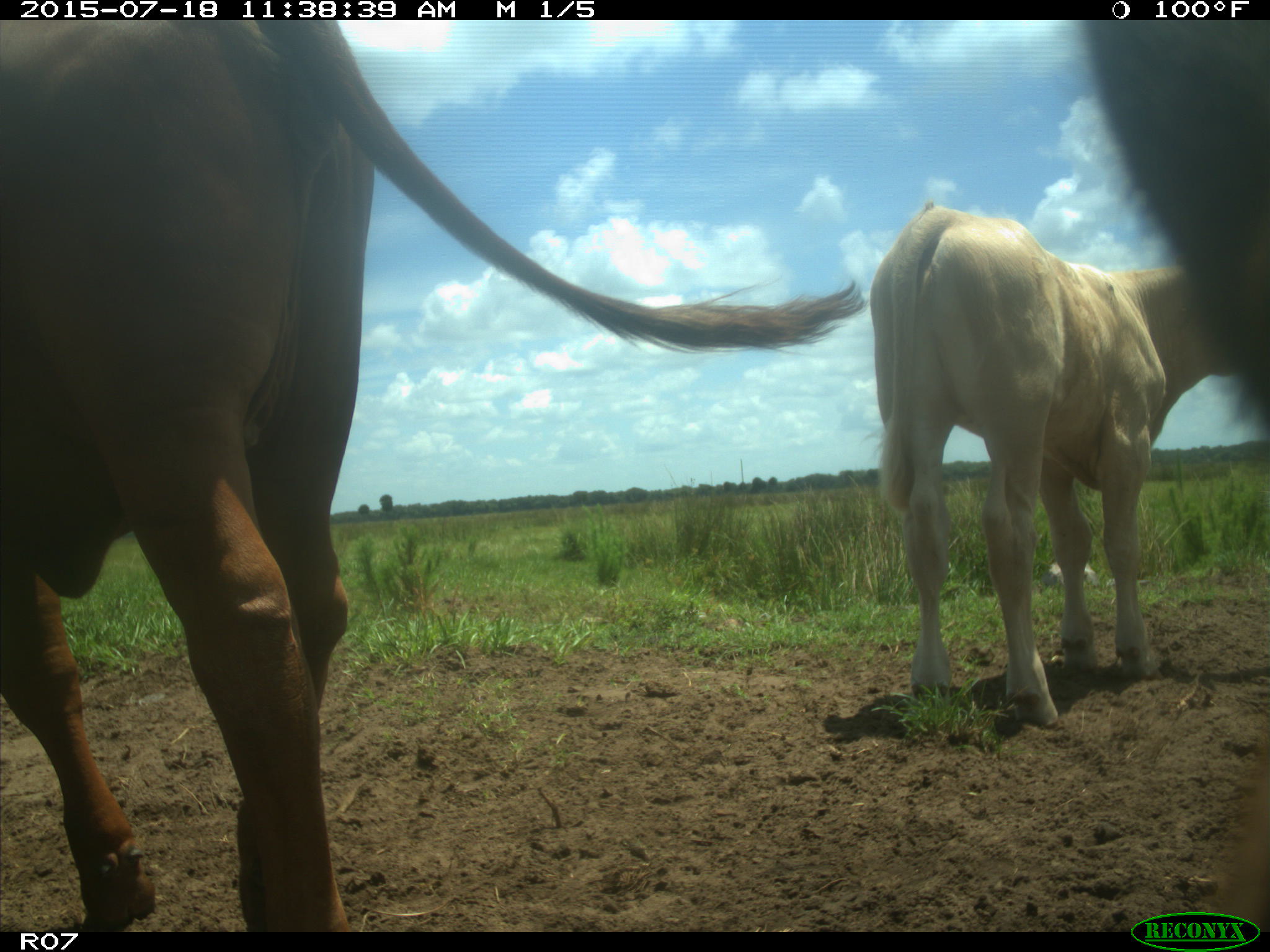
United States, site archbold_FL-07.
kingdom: Animalia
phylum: Chordata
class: Mammalia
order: Artiodactyla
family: Bovidae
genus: Bos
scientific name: Bos taurus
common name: domestic cow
Bos taurus (domestic cow).